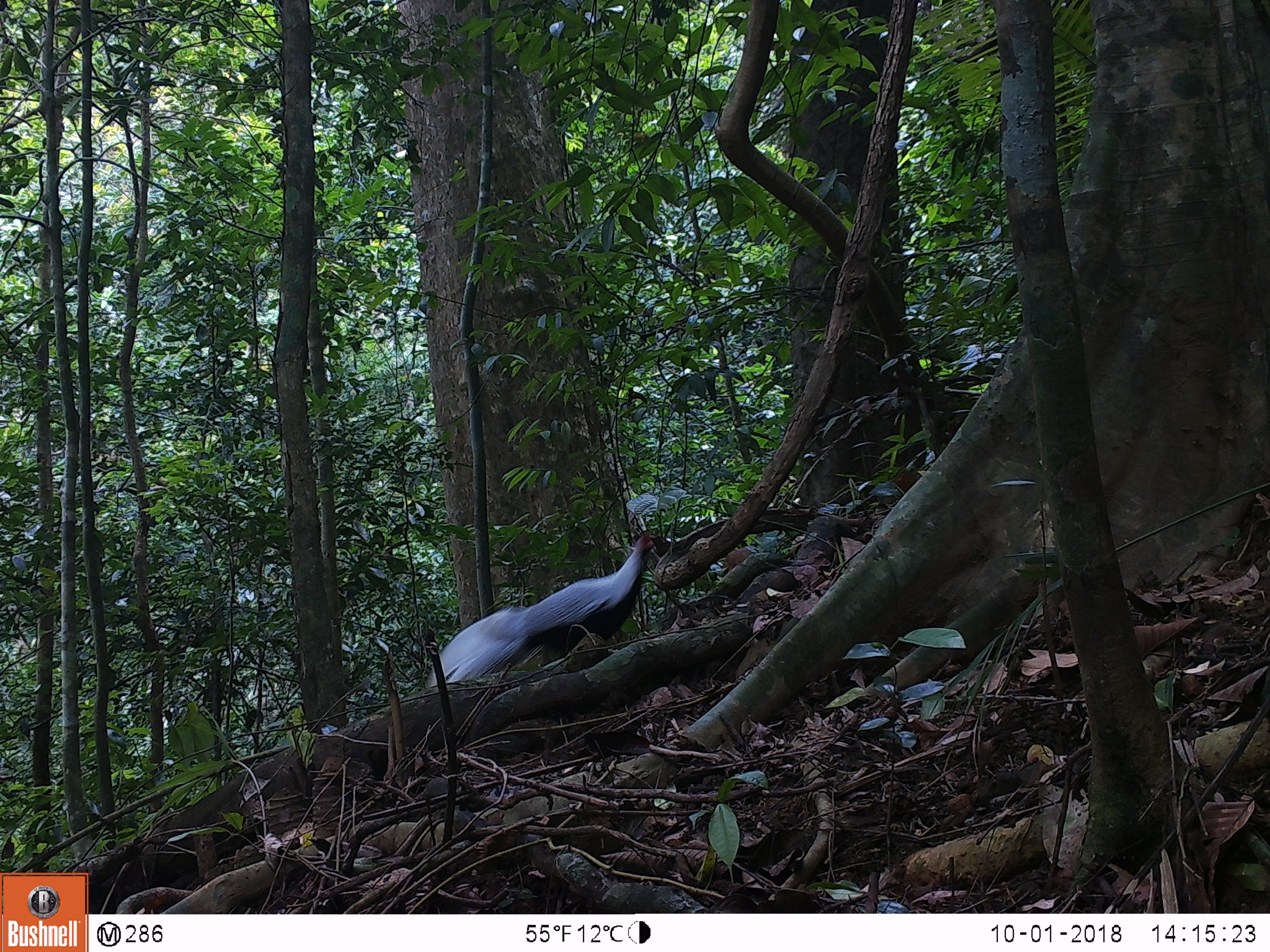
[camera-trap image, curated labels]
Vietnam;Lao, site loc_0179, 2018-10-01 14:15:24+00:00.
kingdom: Animalia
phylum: Chordata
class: Aves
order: Galliformes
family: Phasianidae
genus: Lophura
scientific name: Lophura nycthemera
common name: silver pheasant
Silver pheasant (Lophura nycthemera). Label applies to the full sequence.